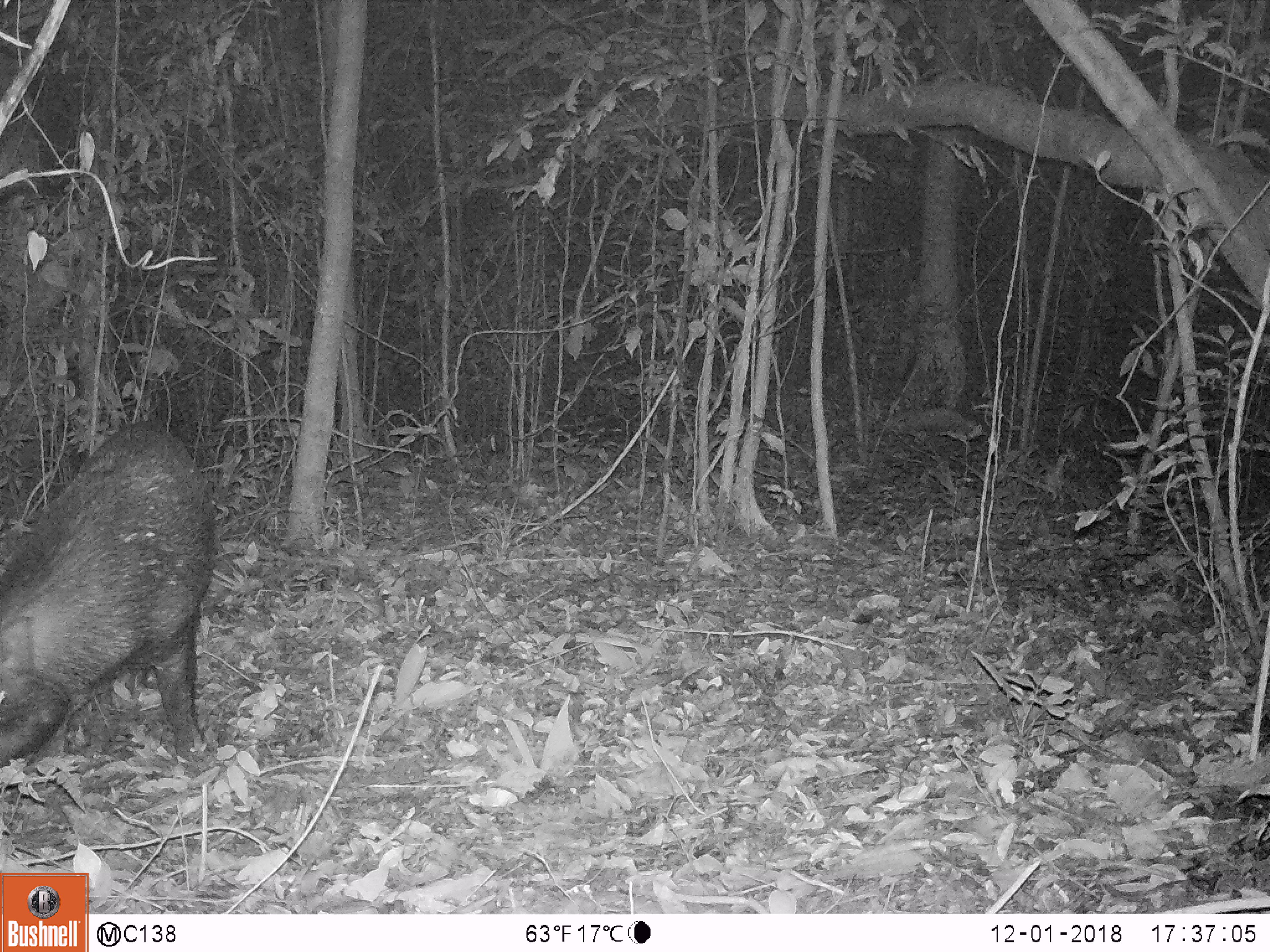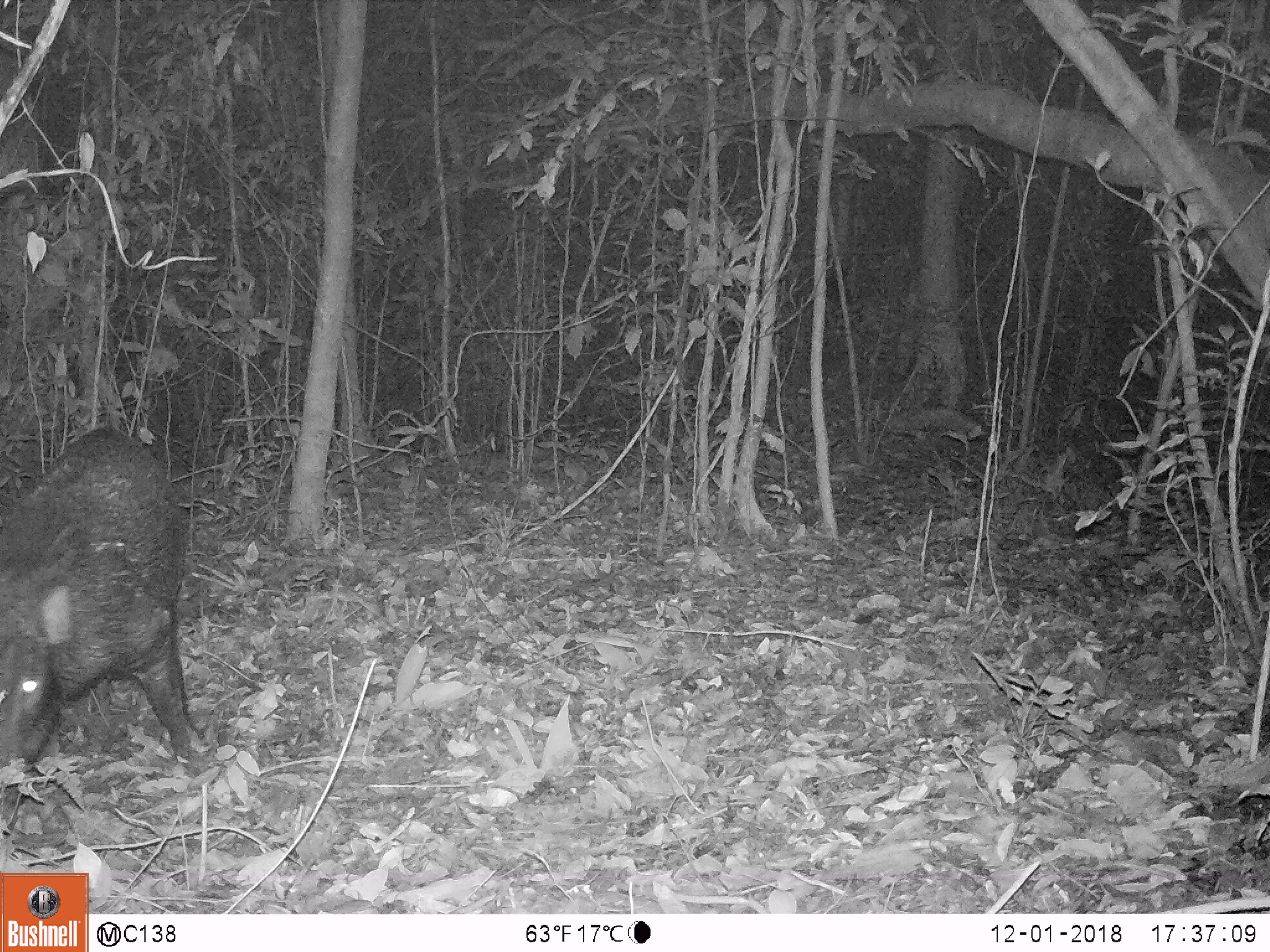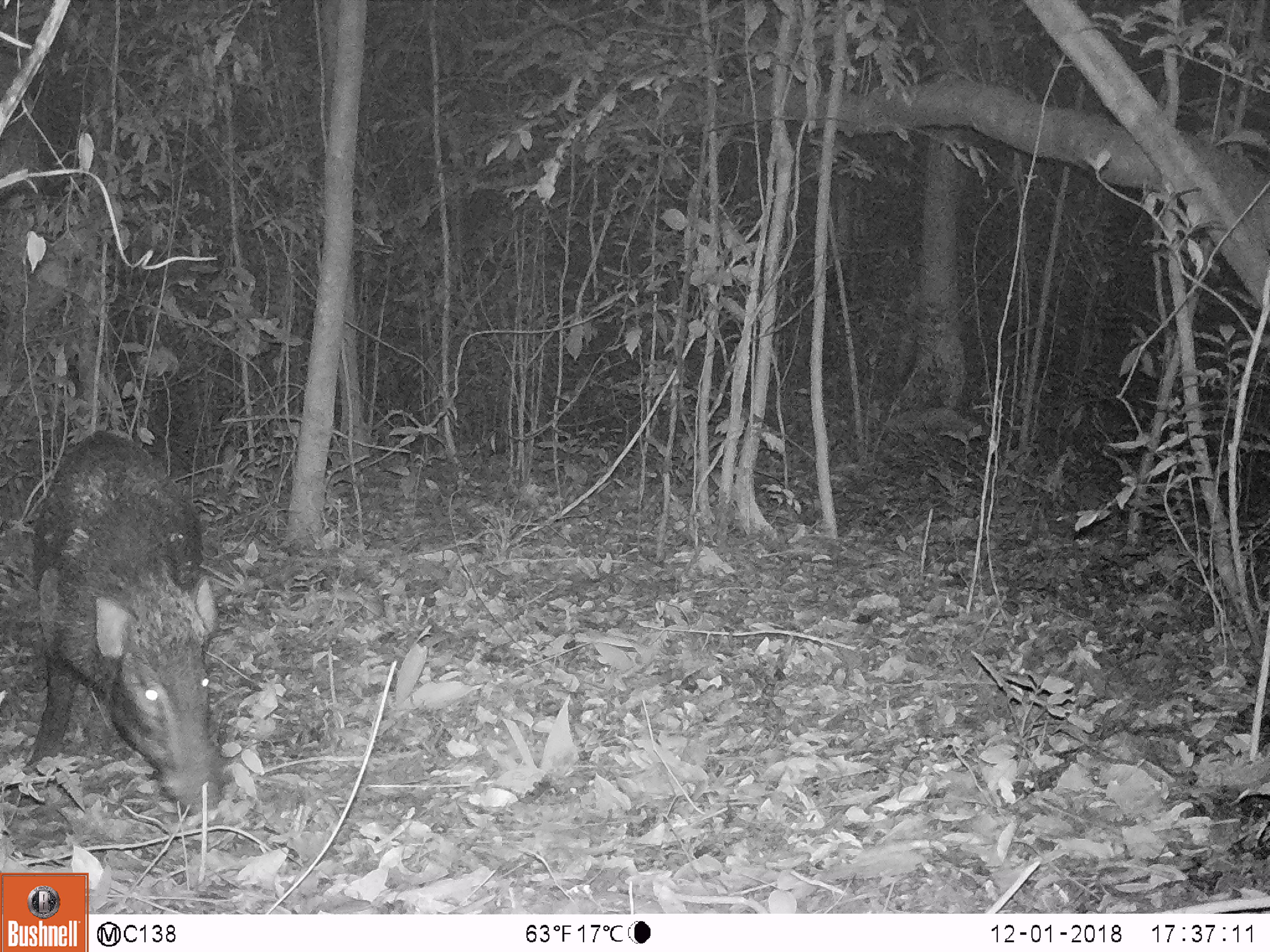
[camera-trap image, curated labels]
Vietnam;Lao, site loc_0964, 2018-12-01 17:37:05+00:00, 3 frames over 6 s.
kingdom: Animalia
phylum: Chordata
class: Mammalia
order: Artiodactyla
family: Suidae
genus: Sus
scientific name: Sus scrofa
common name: eurasian wild pig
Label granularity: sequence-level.